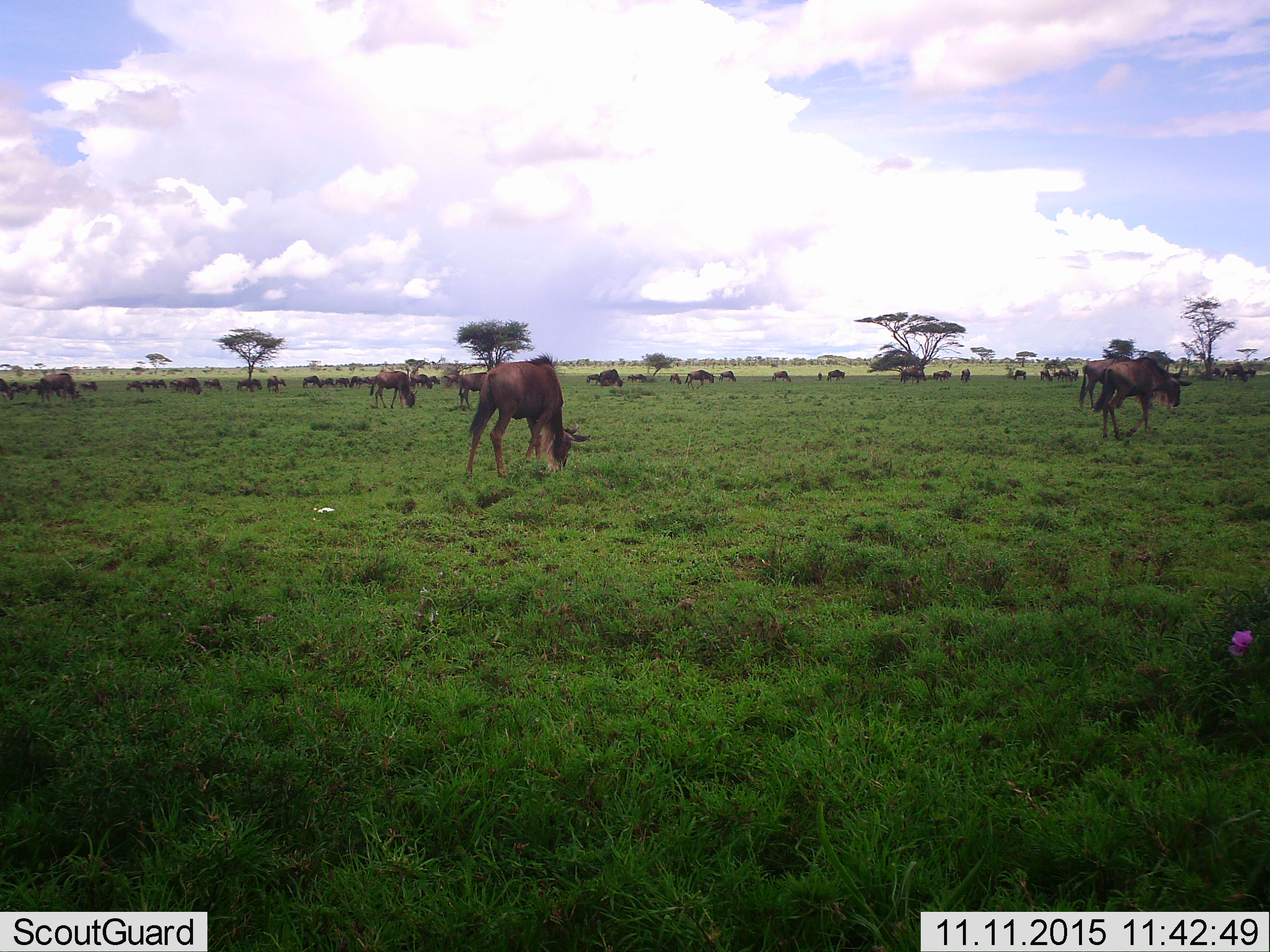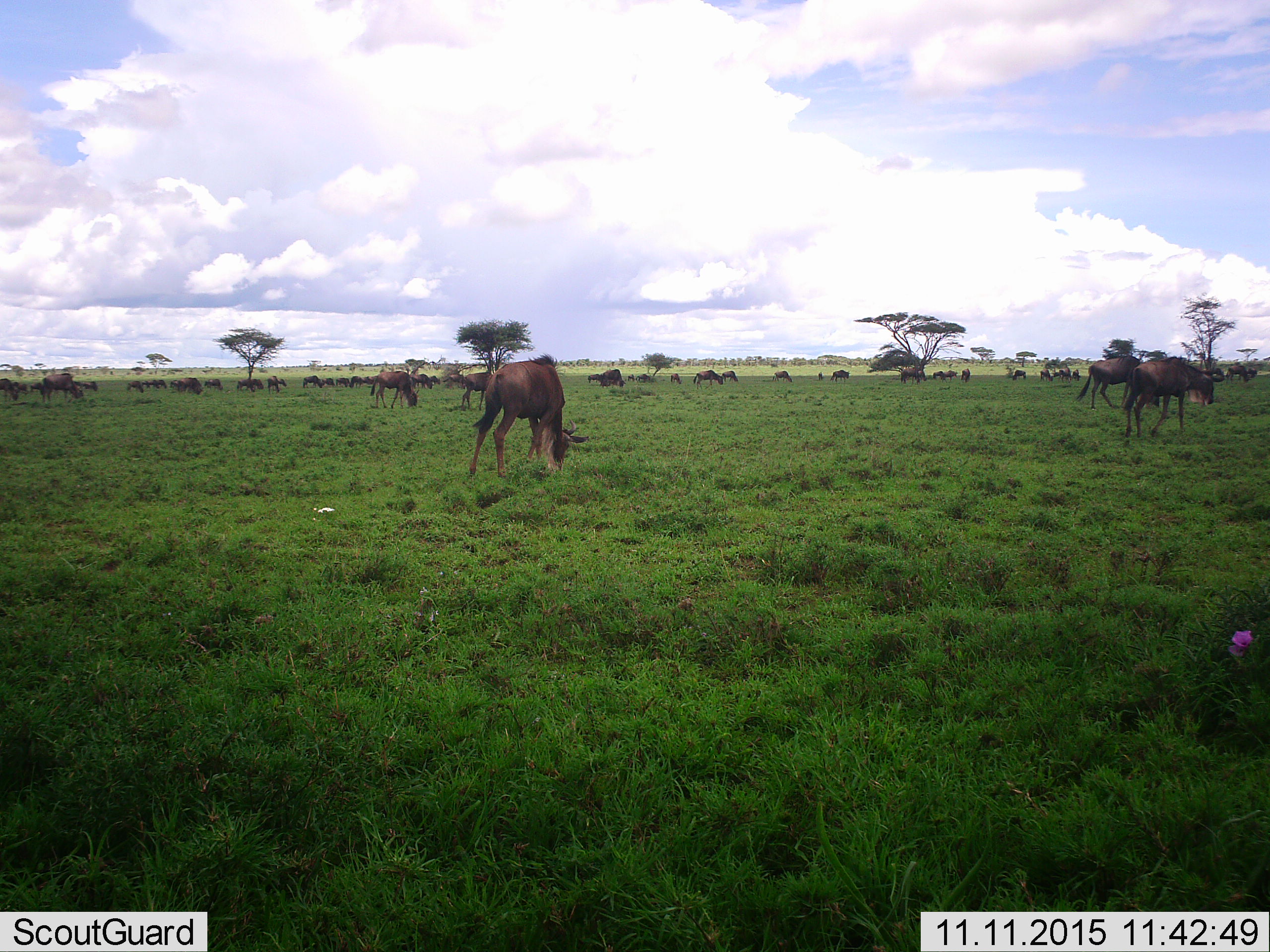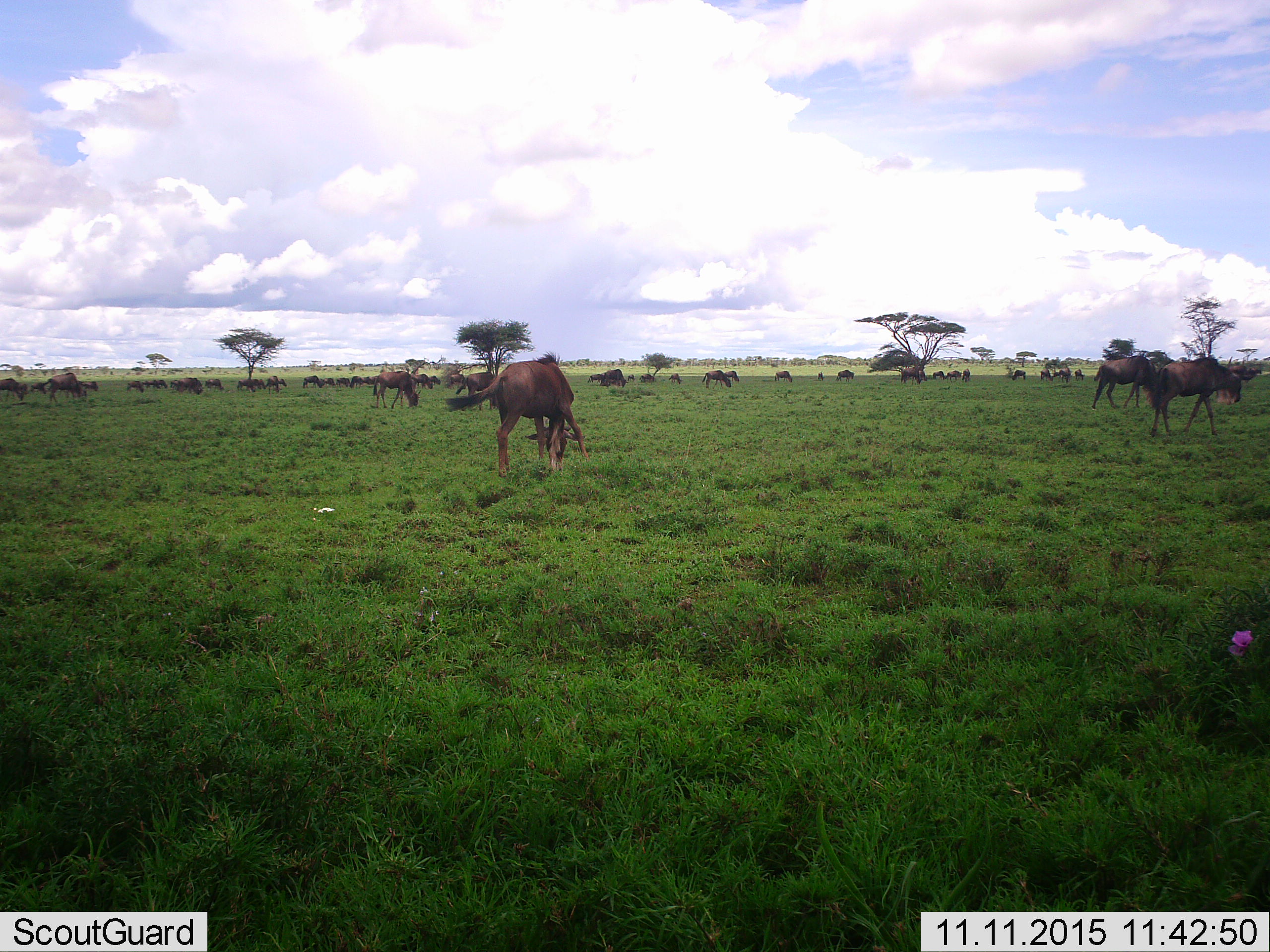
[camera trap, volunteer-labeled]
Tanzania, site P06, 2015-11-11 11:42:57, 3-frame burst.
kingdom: Animalia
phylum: Chordata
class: Mammalia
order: Artiodactyla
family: Bovidae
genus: Connochaetes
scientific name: Connochaetes taurinus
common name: blue wildebeest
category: wildebeest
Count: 11-50.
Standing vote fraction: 56%.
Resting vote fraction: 0%.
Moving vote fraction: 78%.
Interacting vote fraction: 0%.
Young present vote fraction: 11%.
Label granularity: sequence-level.